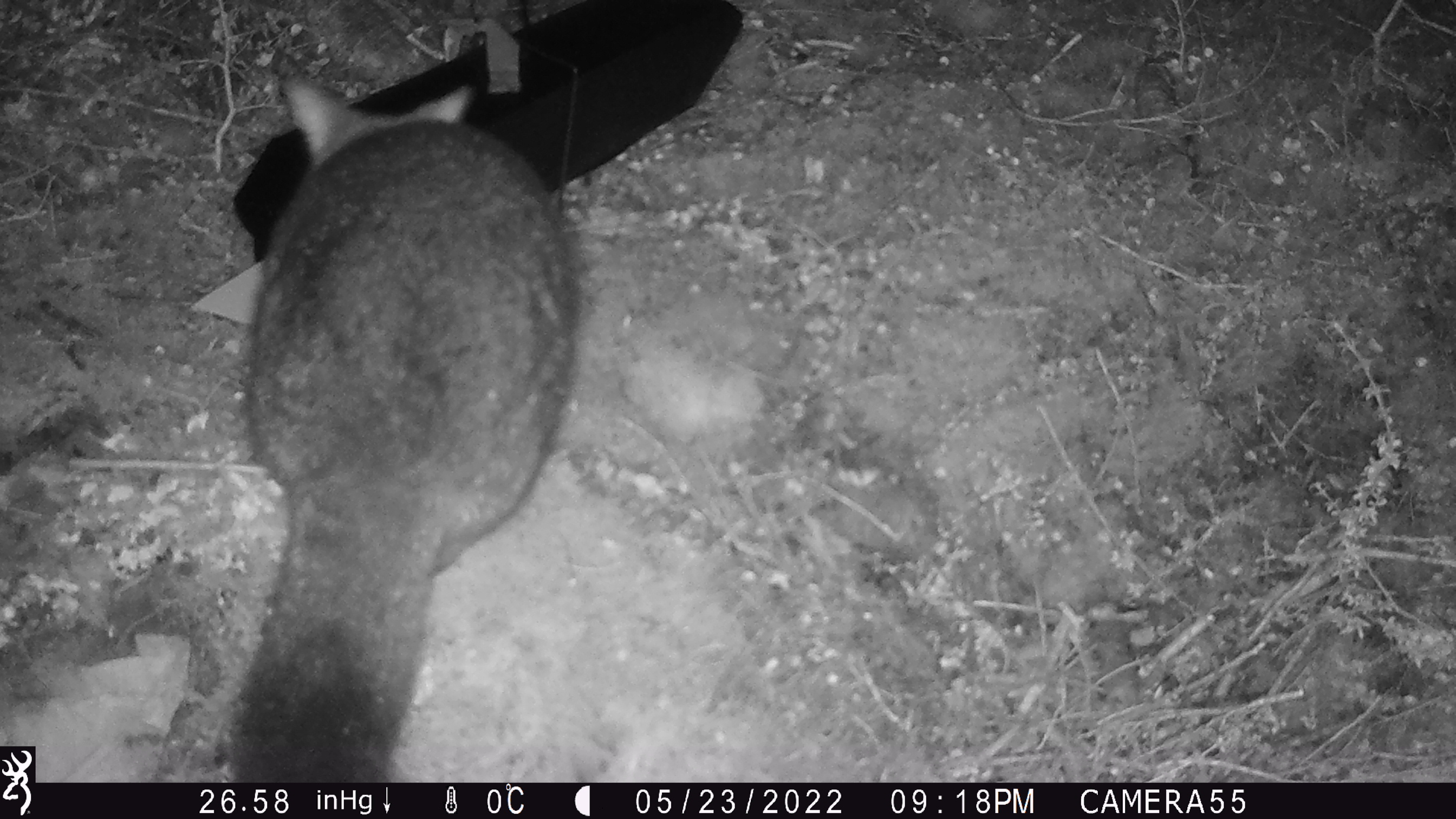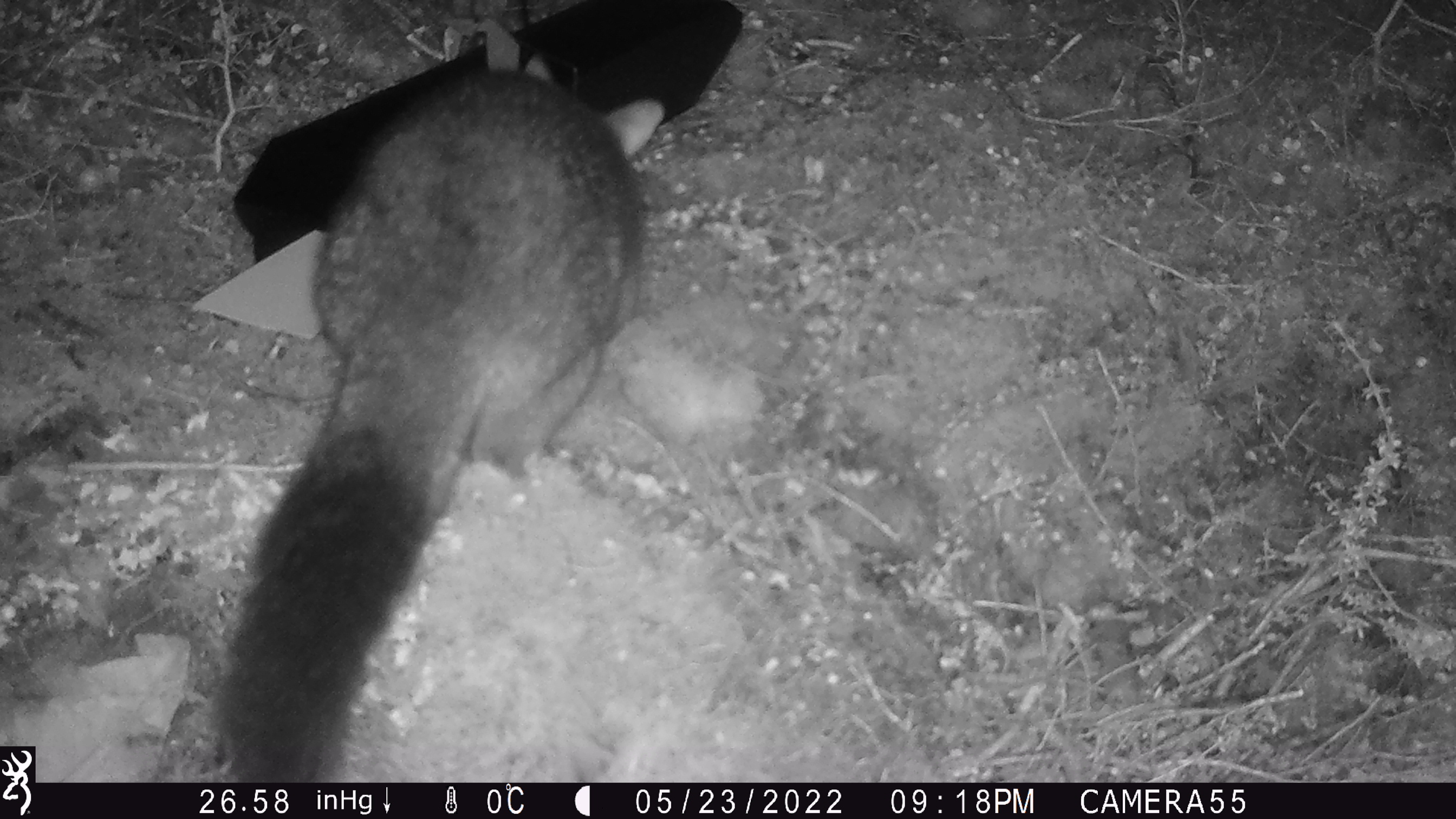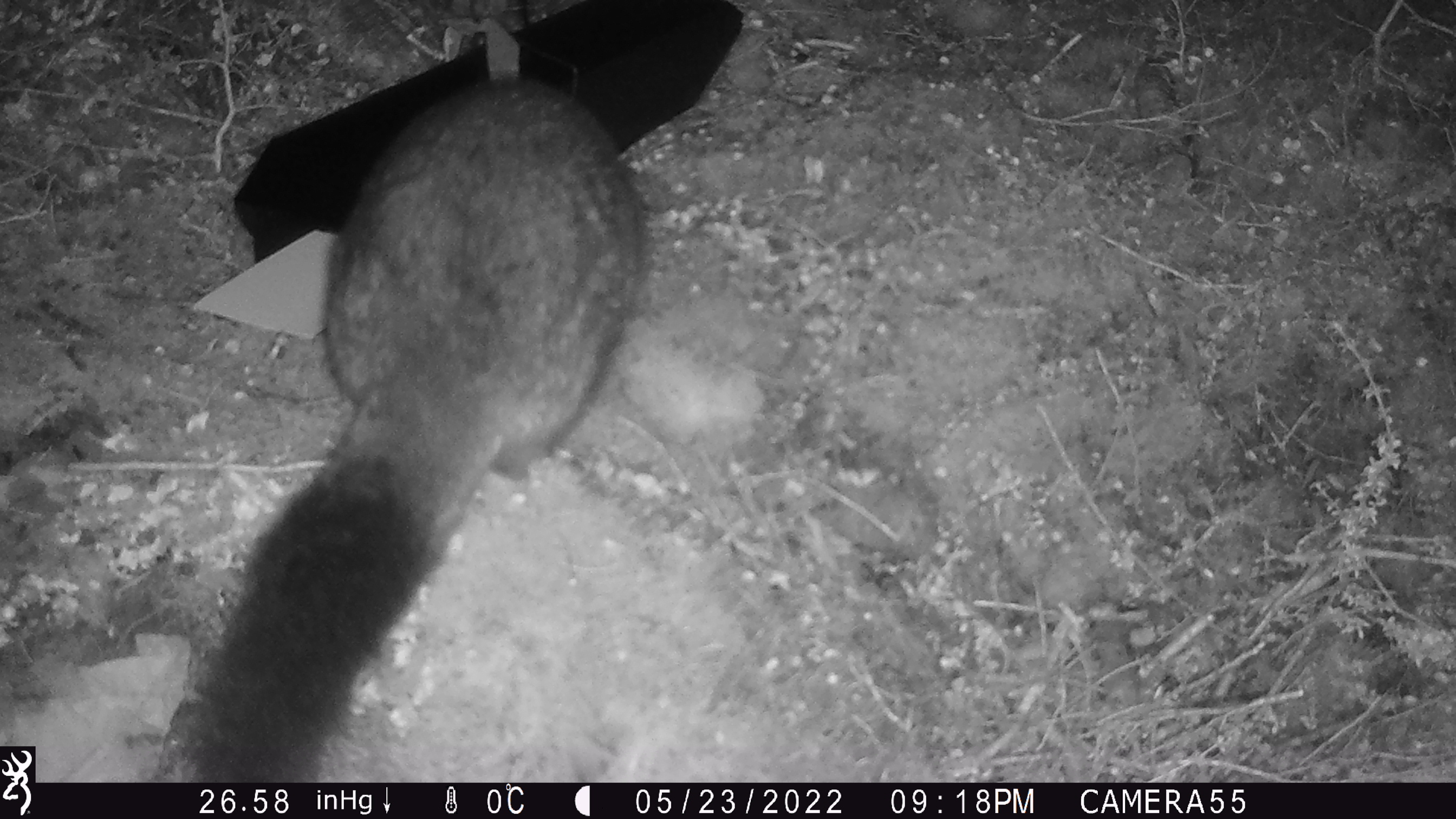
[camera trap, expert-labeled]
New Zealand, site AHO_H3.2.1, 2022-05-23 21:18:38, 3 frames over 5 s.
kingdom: Animalia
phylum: Chordata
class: Mammalia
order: Diprotodontia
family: Phalangeridae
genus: Trichosurus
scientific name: Trichosurus vulpecula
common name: common brushtail possum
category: possum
Possum (common brushtail possum) (Trichosurus vulpecula).